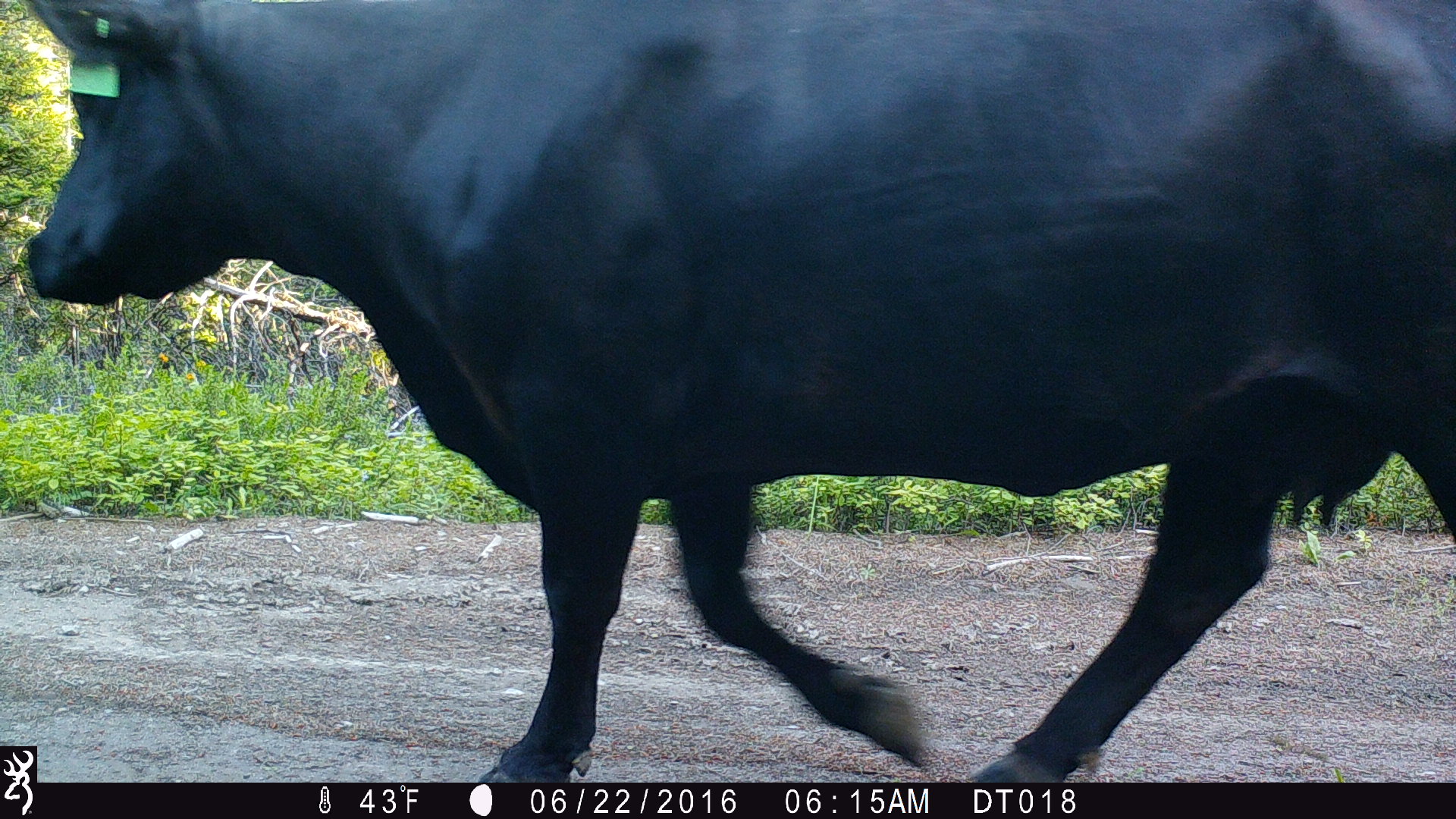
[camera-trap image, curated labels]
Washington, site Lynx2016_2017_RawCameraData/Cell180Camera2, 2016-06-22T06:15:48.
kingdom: Animalia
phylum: Chordata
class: Mammalia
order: Artiodactyla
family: Bovidae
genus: Bos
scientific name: Bos taurus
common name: domestic cattle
Domestic cattle (Bos taurus). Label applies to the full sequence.